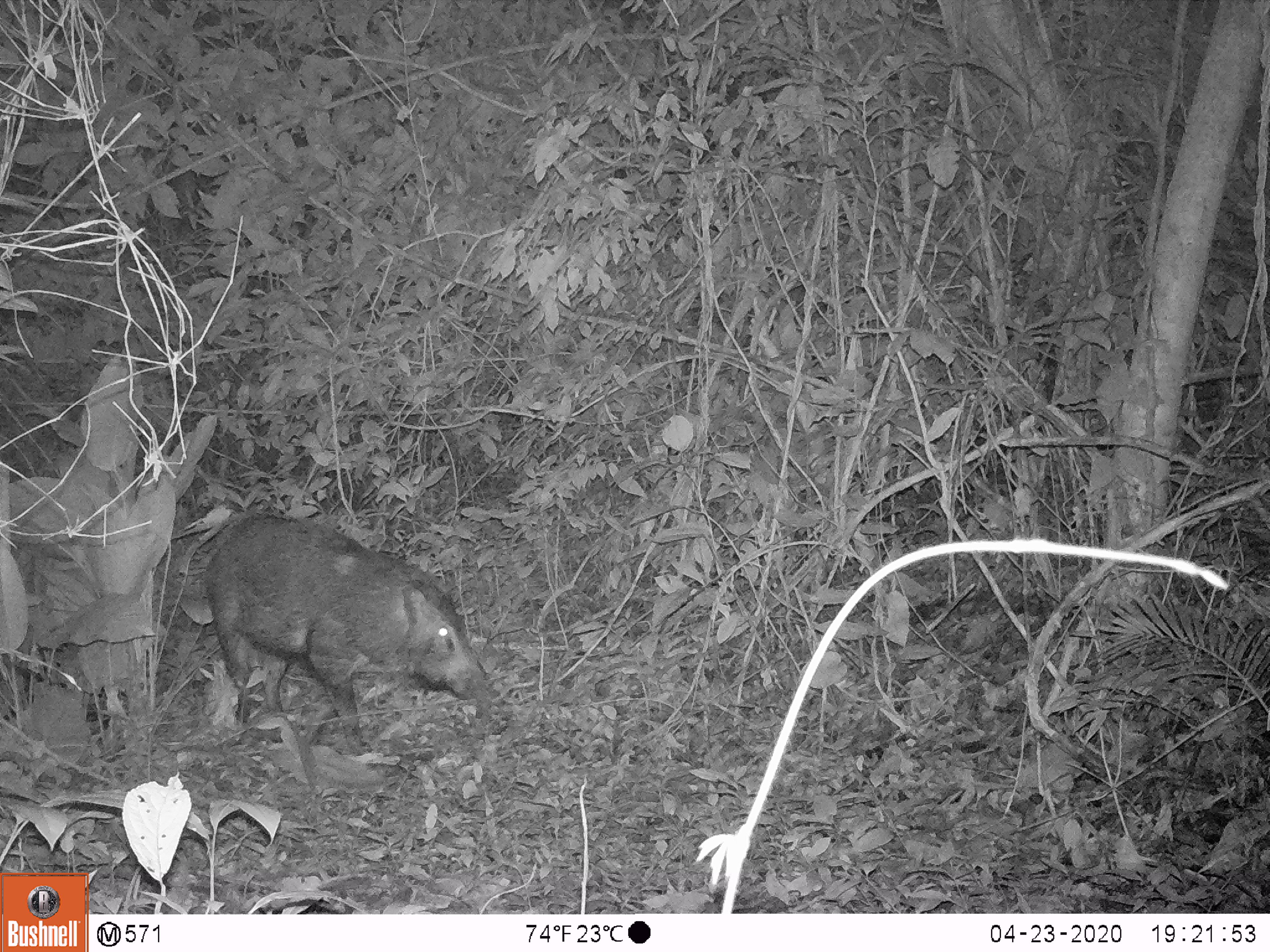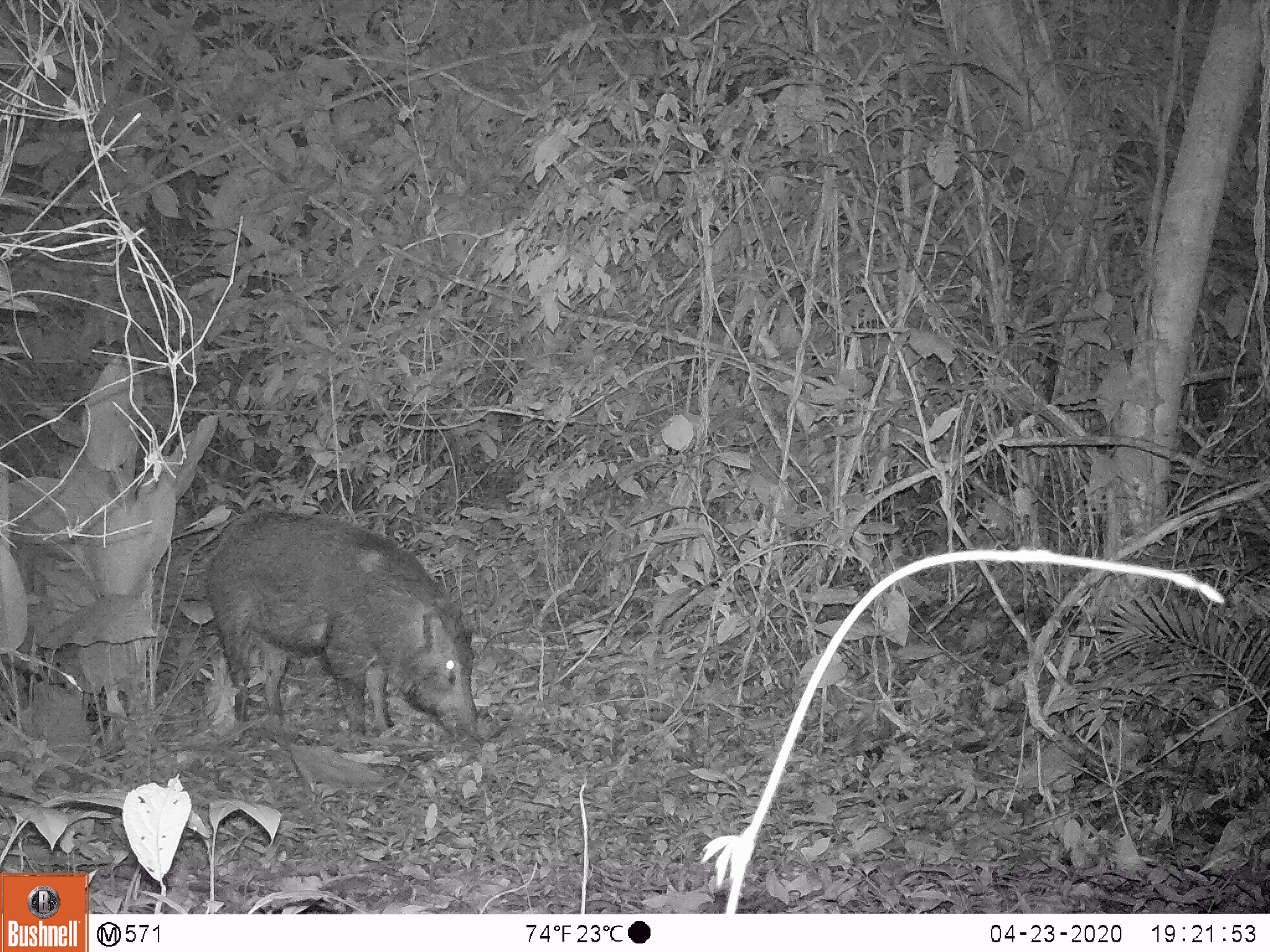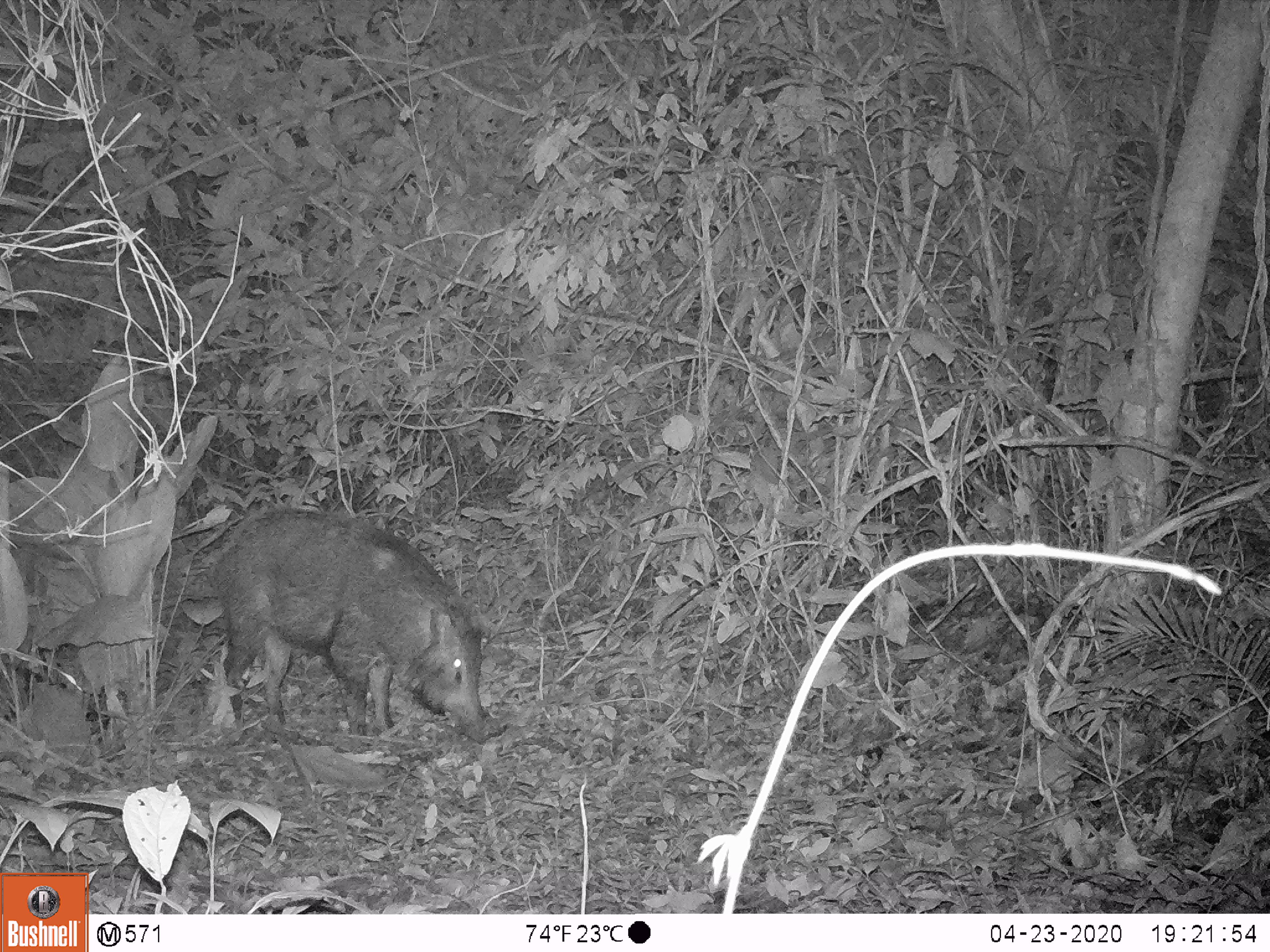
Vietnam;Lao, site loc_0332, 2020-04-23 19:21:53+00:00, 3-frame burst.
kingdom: Animalia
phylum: Chordata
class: Mammalia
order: Artiodactyla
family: Suidae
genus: Sus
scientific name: Sus scrofa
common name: eurasian wild pig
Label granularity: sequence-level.